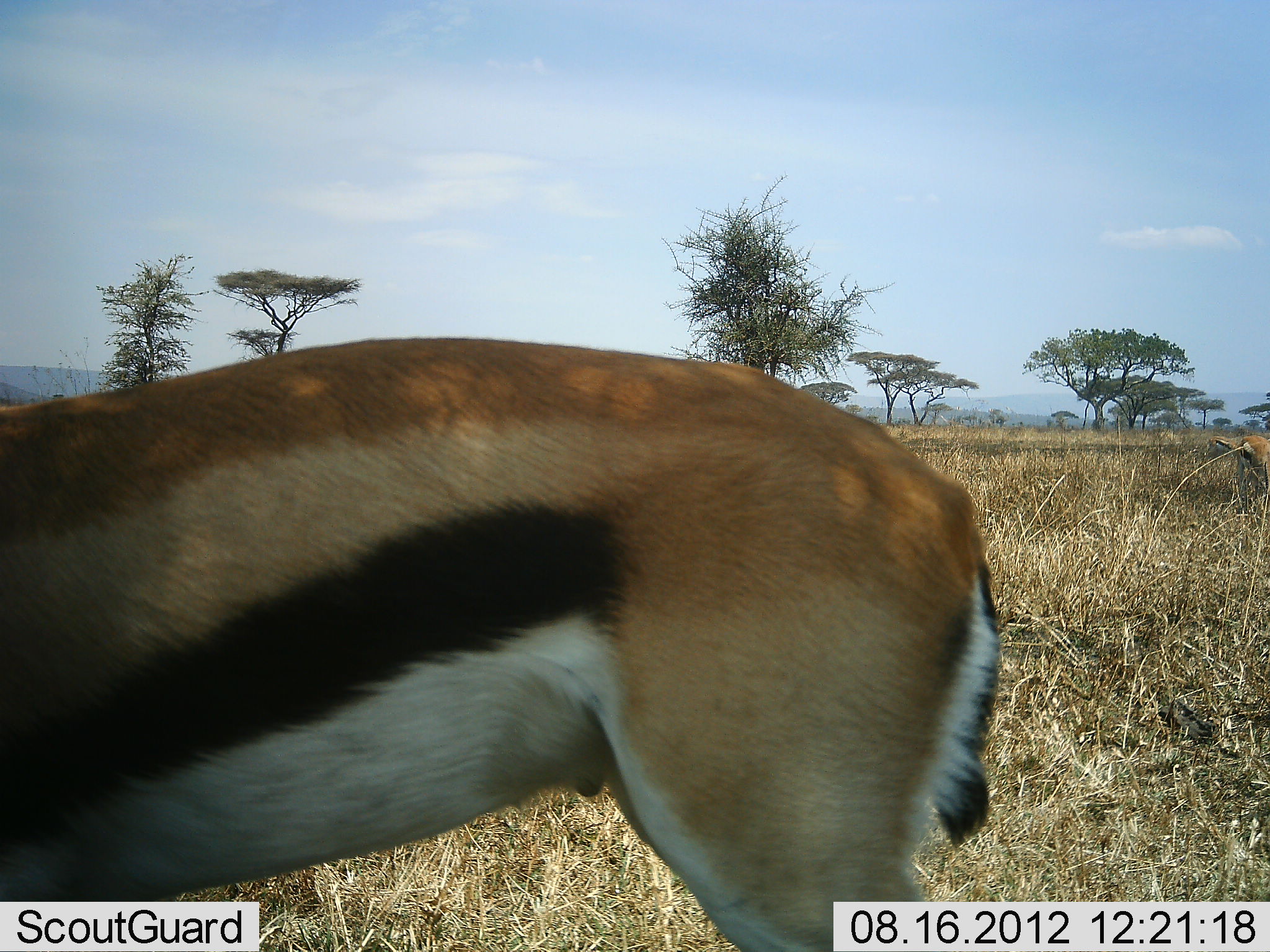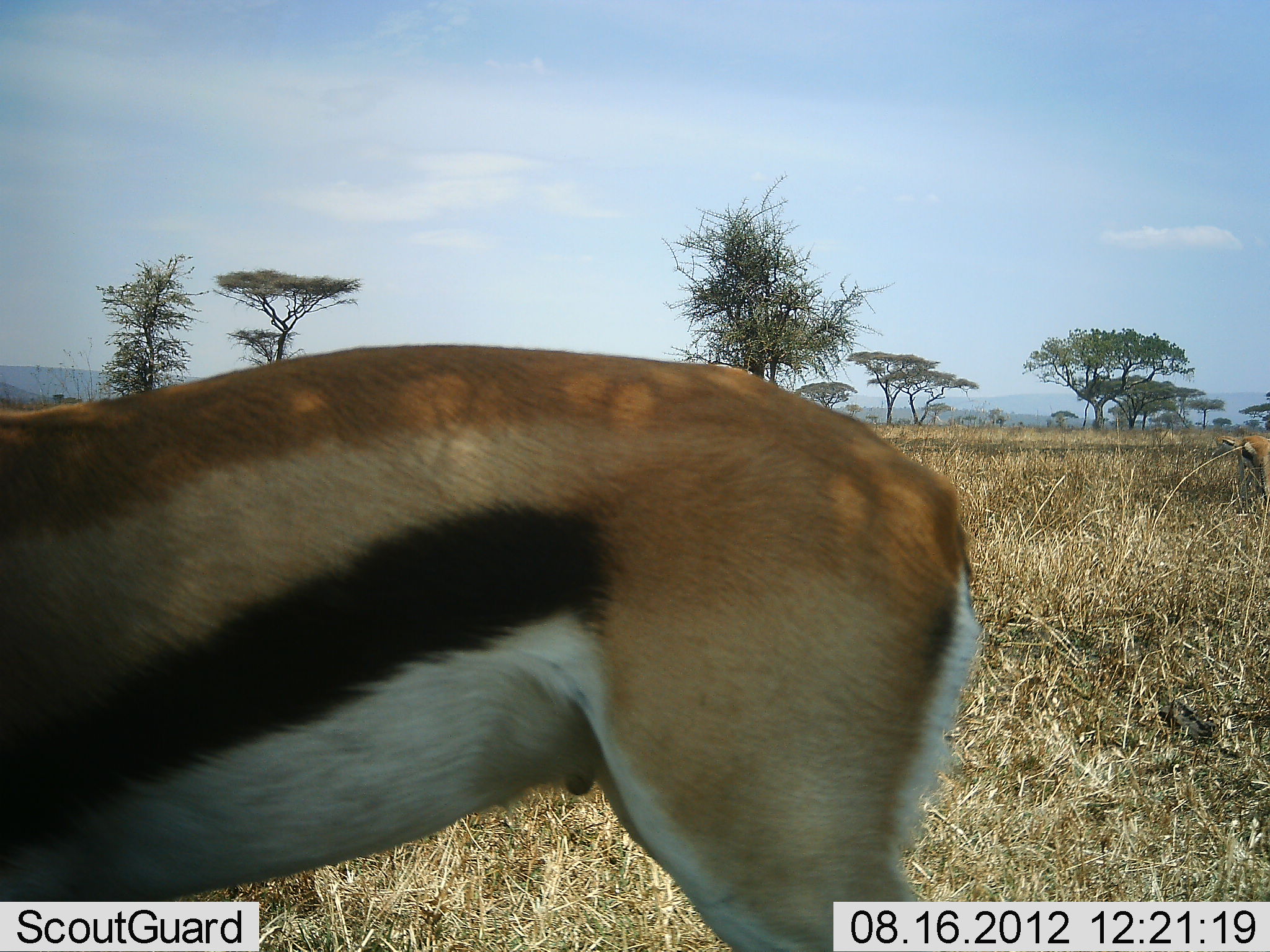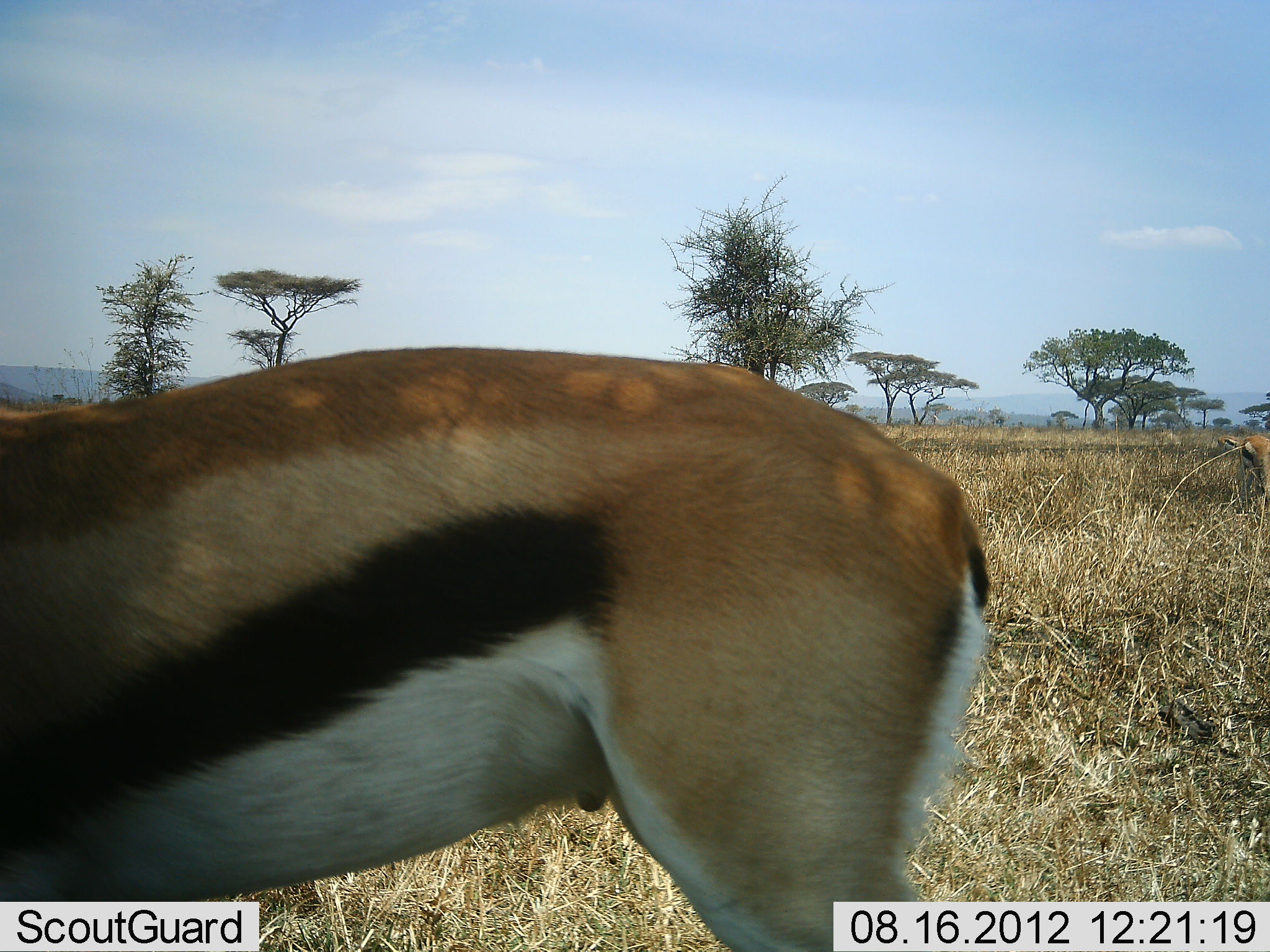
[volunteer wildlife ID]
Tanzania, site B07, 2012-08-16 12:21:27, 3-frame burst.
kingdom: Animalia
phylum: Chordata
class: Mammalia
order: Artiodactyla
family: Bovidae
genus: Eudorcas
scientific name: Eudorcas thomsonii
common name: thomson's gazelle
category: gazellethomsons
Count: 2.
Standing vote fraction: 50%.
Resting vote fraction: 0%.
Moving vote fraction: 10%.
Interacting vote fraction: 0%.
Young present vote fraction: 0%.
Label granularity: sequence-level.